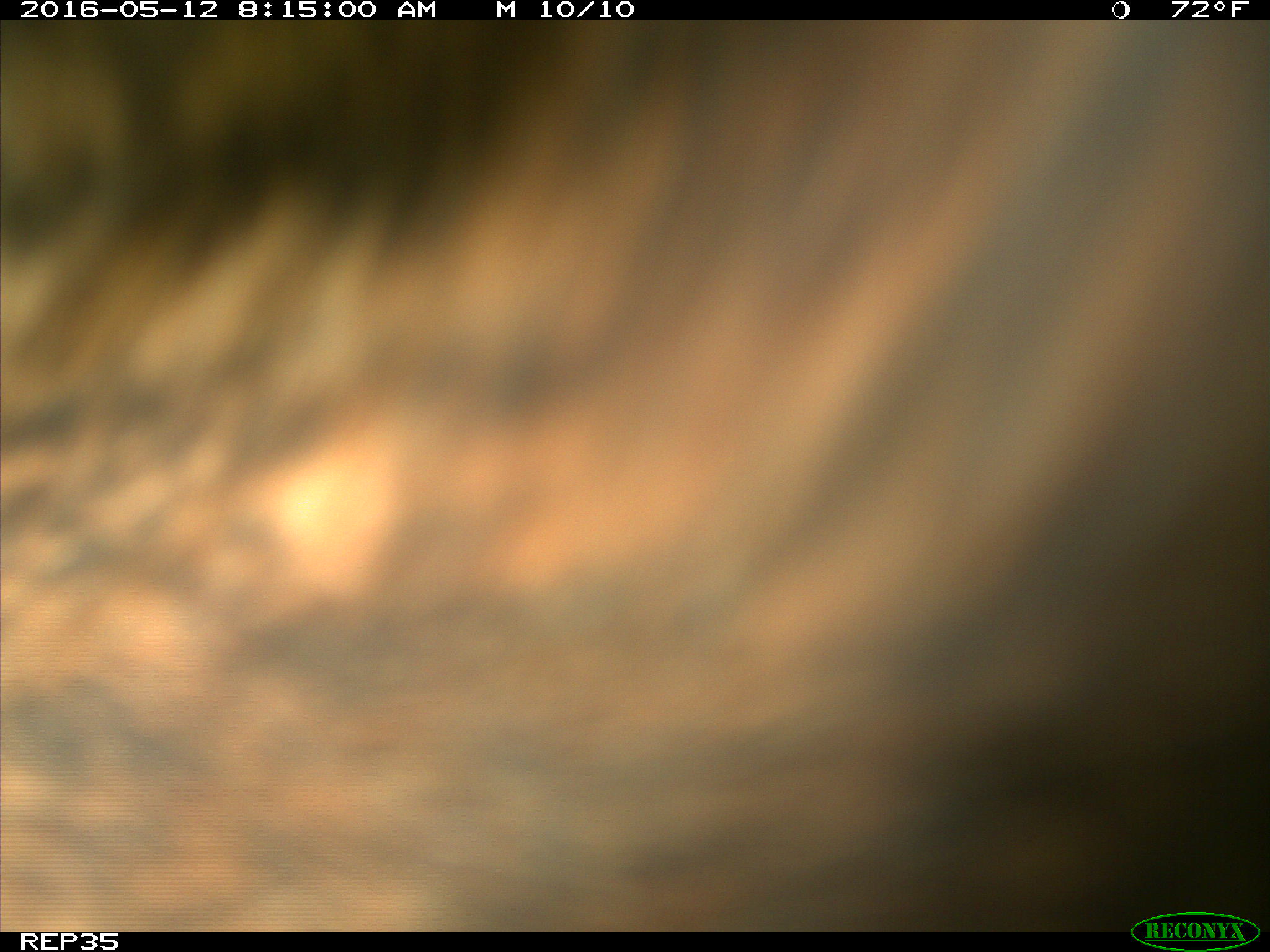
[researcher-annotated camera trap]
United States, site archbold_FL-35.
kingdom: Animalia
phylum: Chordata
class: Mammalia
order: Artiodactyla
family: Bovidae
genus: Bos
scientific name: Bos taurus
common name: domestic cow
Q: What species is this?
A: Bos taurus (domestic cow).